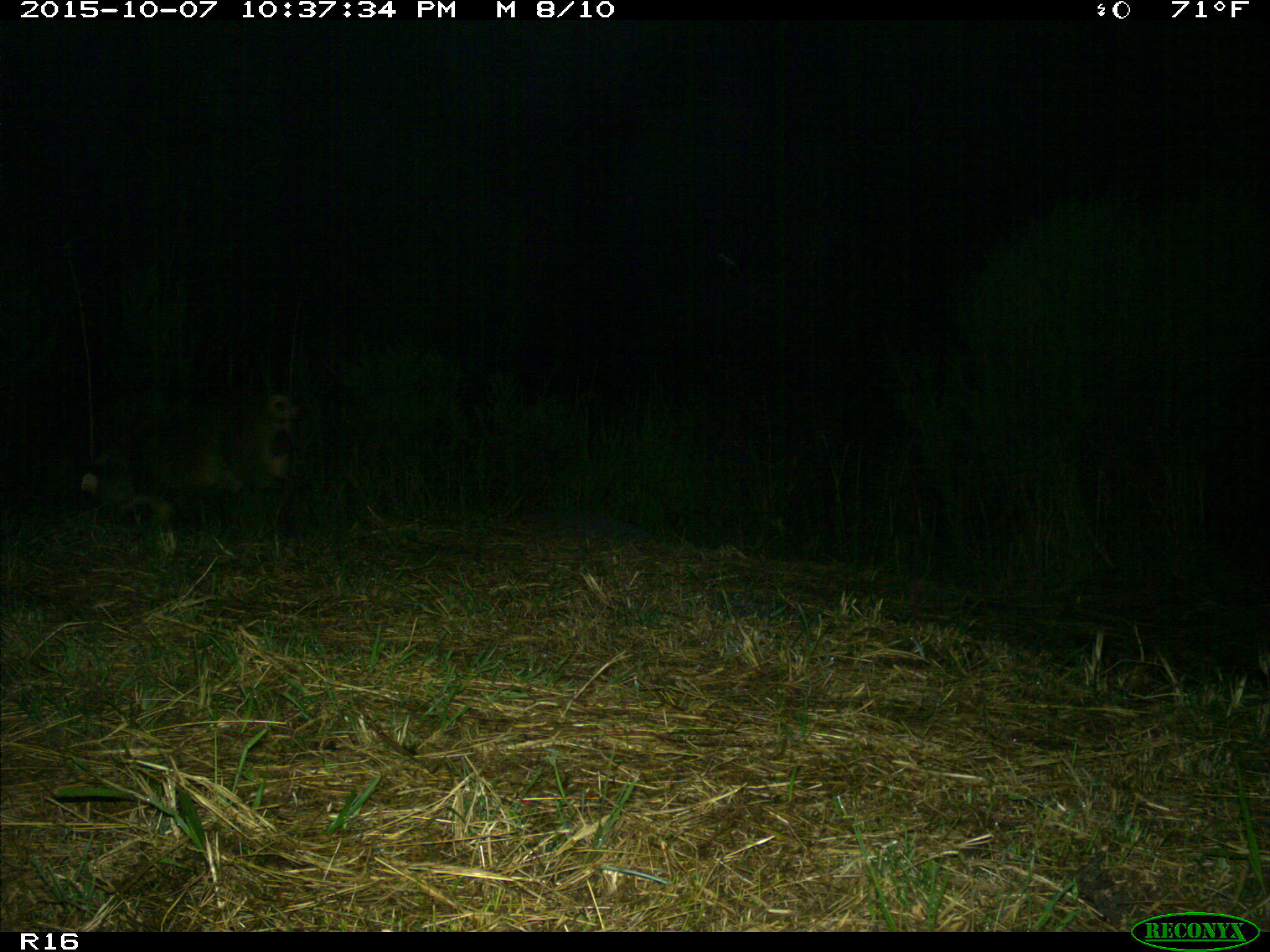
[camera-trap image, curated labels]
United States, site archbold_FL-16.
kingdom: Animalia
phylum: Chordata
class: Mammalia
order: Artiodactyla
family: Suidae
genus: Sus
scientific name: Sus scrofa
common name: wild boar